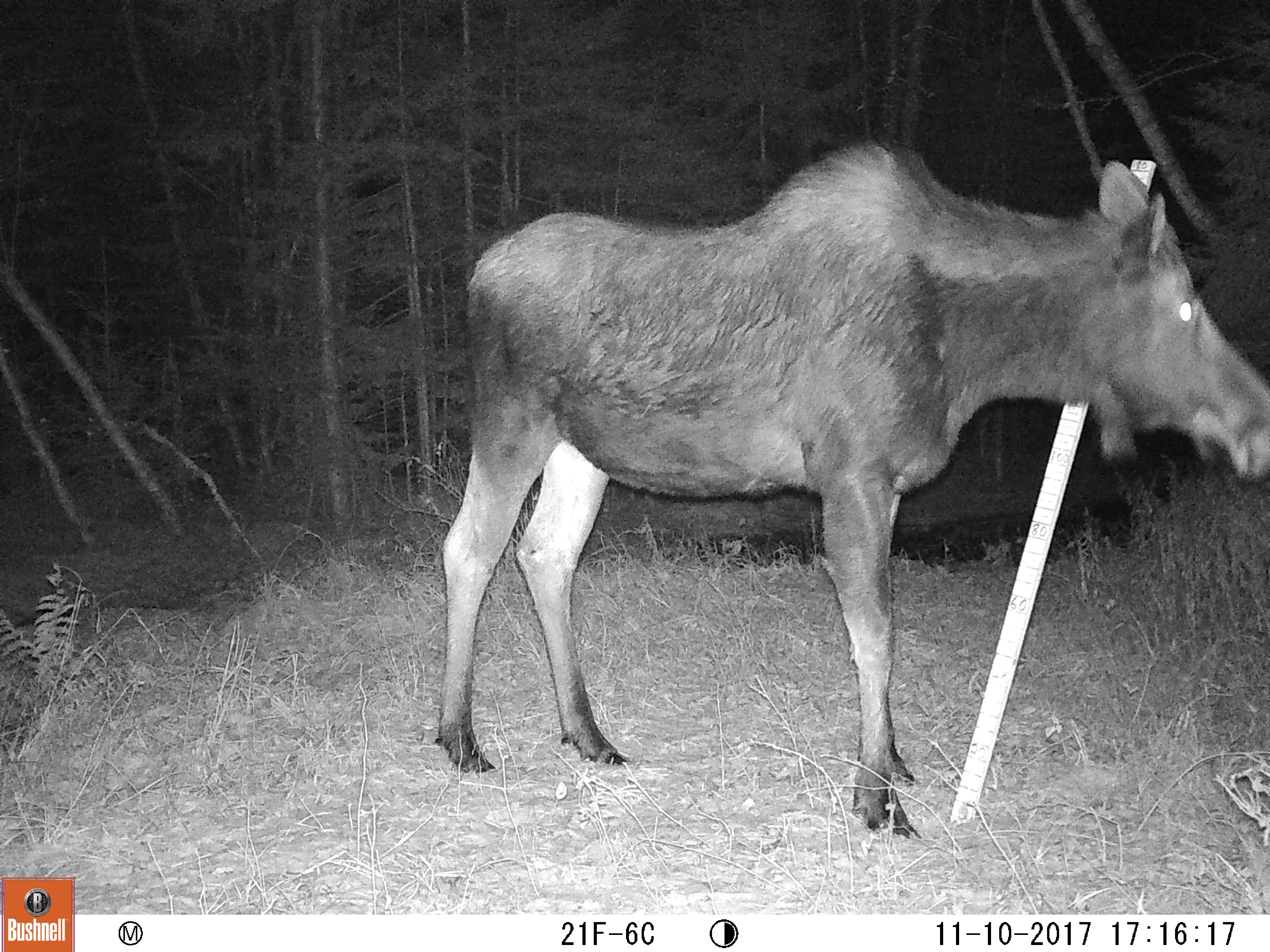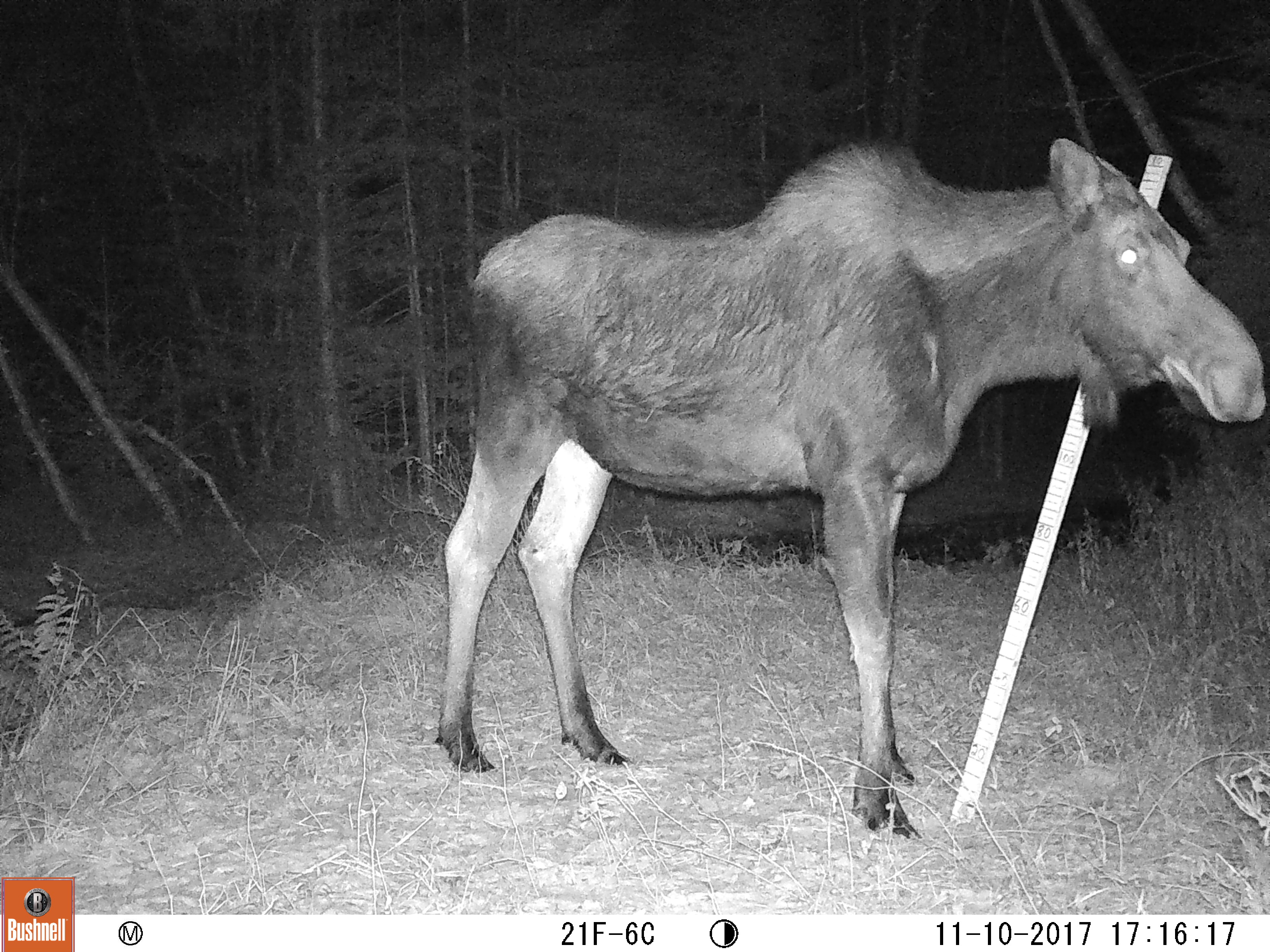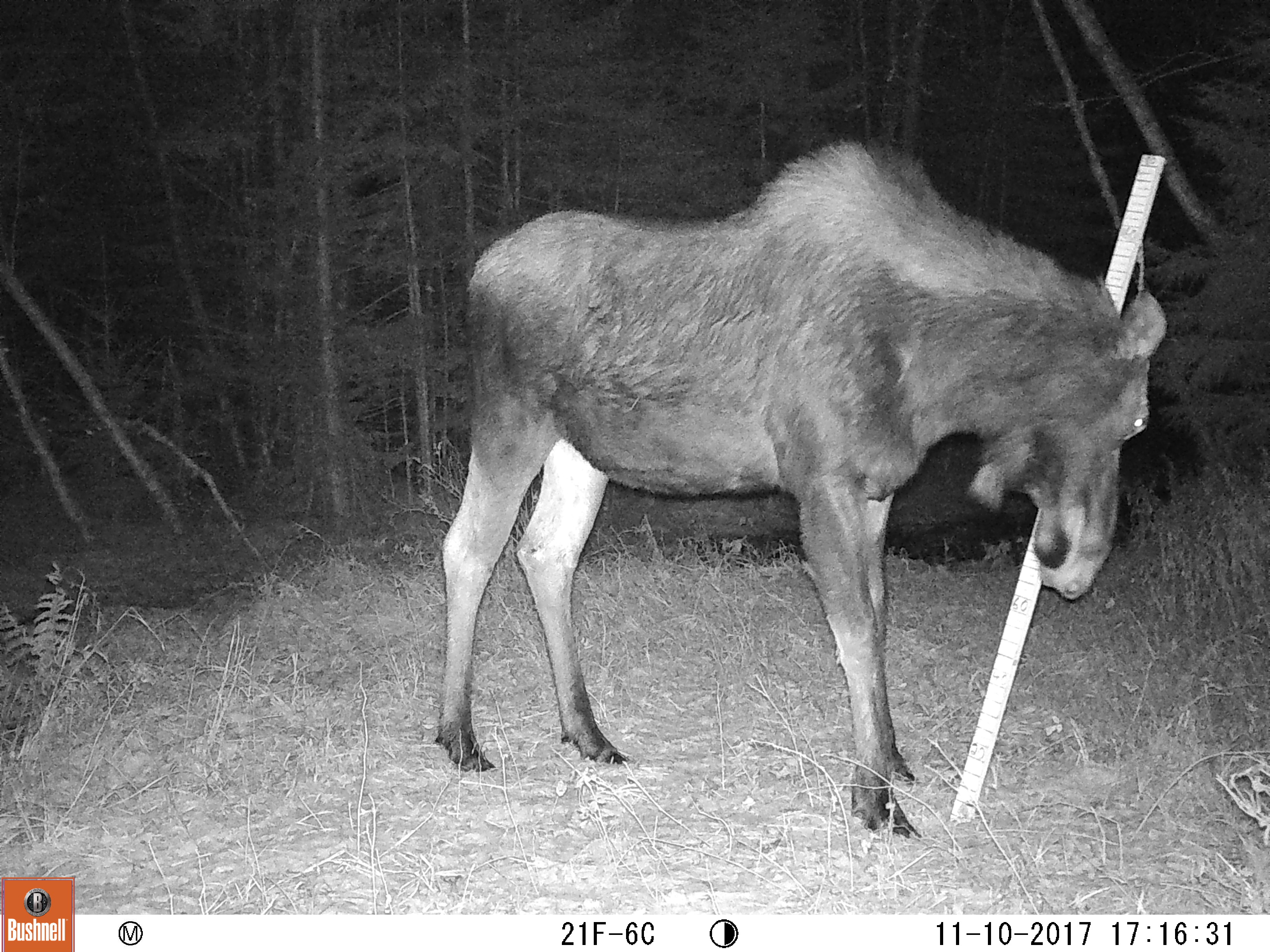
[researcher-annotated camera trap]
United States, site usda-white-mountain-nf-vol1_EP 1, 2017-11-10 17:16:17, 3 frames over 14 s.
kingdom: Animalia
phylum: Chordata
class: Mammalia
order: Artiodactyla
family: Cervidae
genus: Alces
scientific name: Alces alces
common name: moose